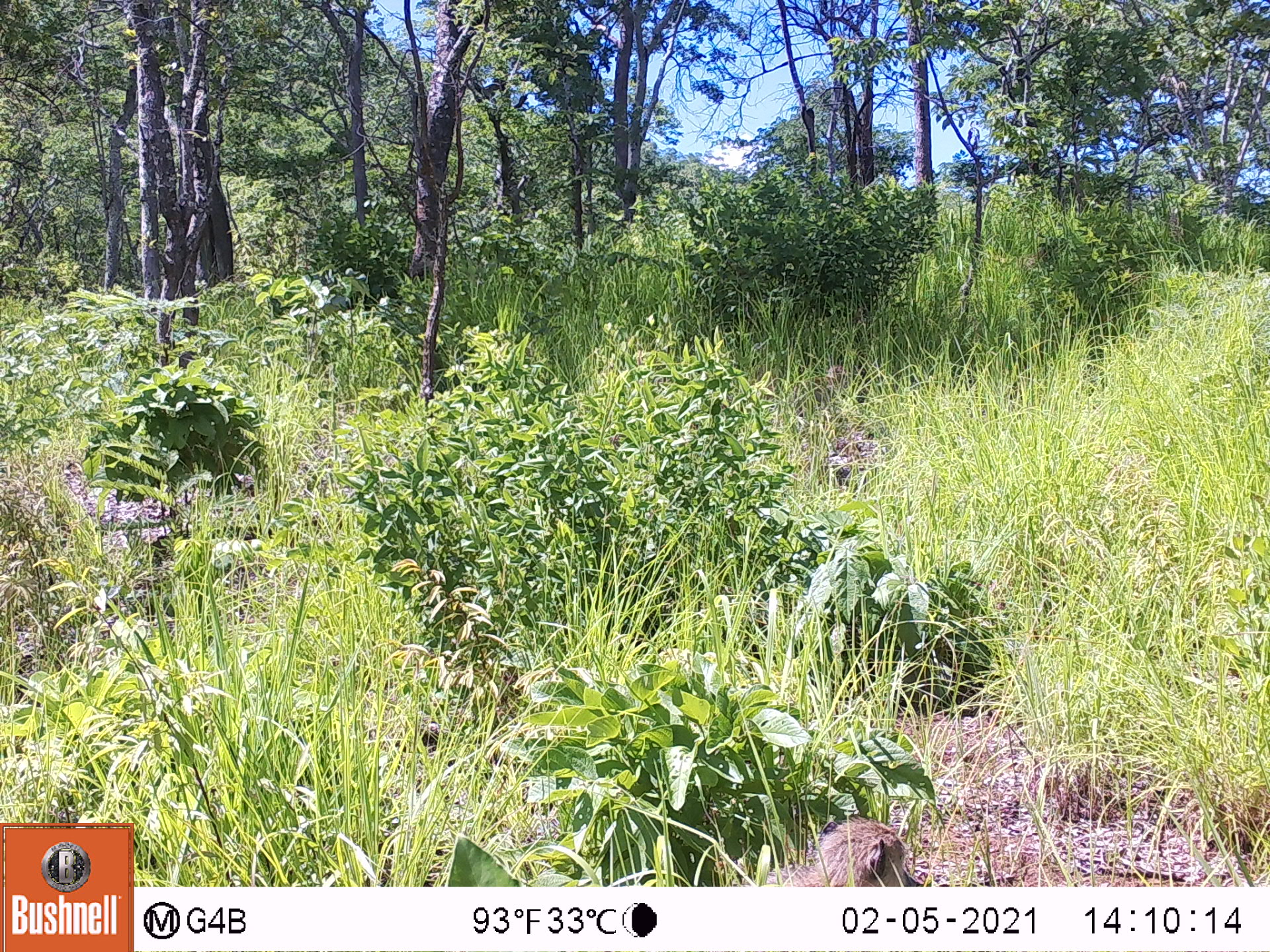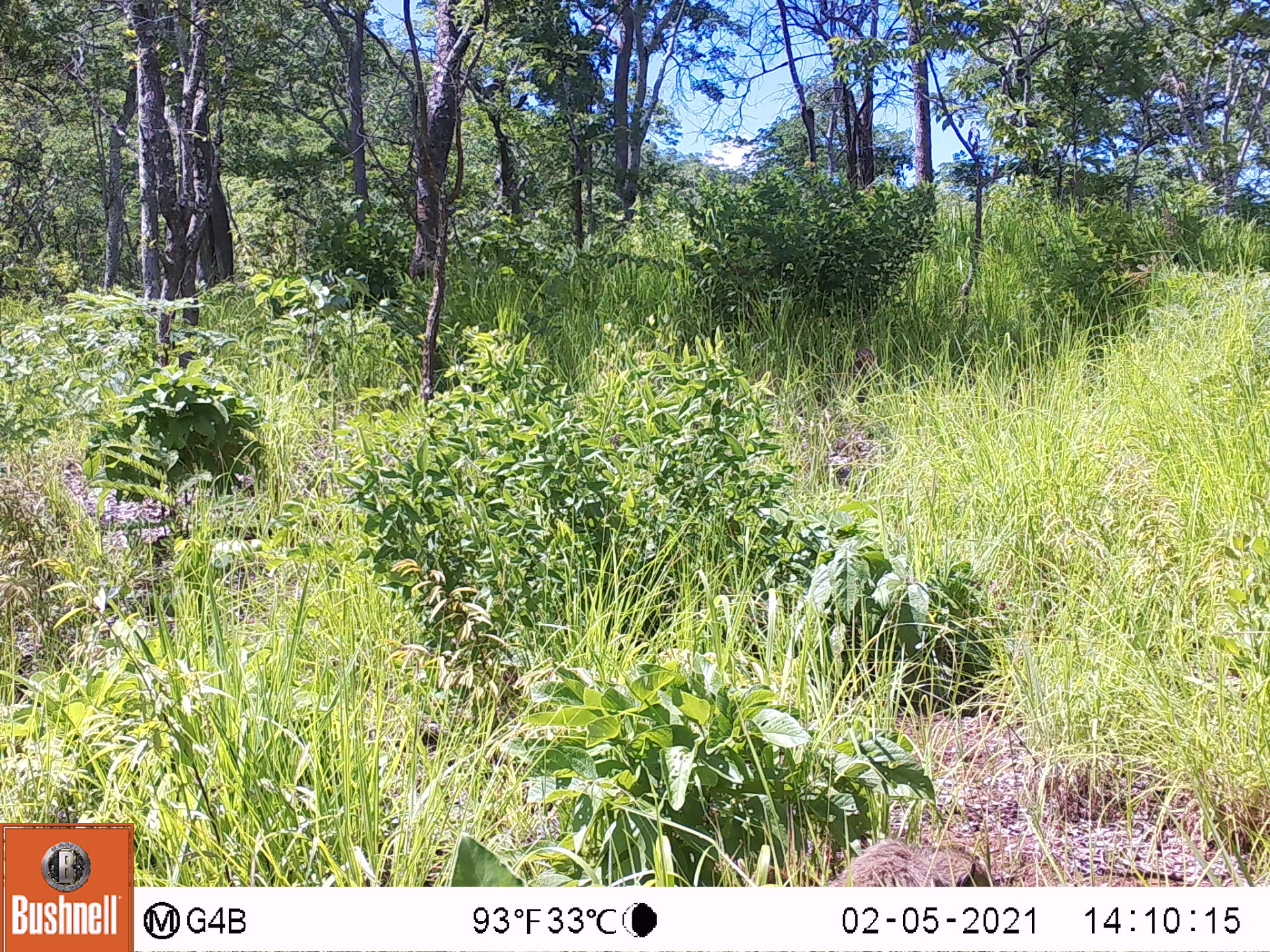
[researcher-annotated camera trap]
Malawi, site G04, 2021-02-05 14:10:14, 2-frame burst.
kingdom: Animalia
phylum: Chordata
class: Mammalia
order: Primates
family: Cercopithecidae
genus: Papio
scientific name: Papio cynocephalus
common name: yellow baboon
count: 1